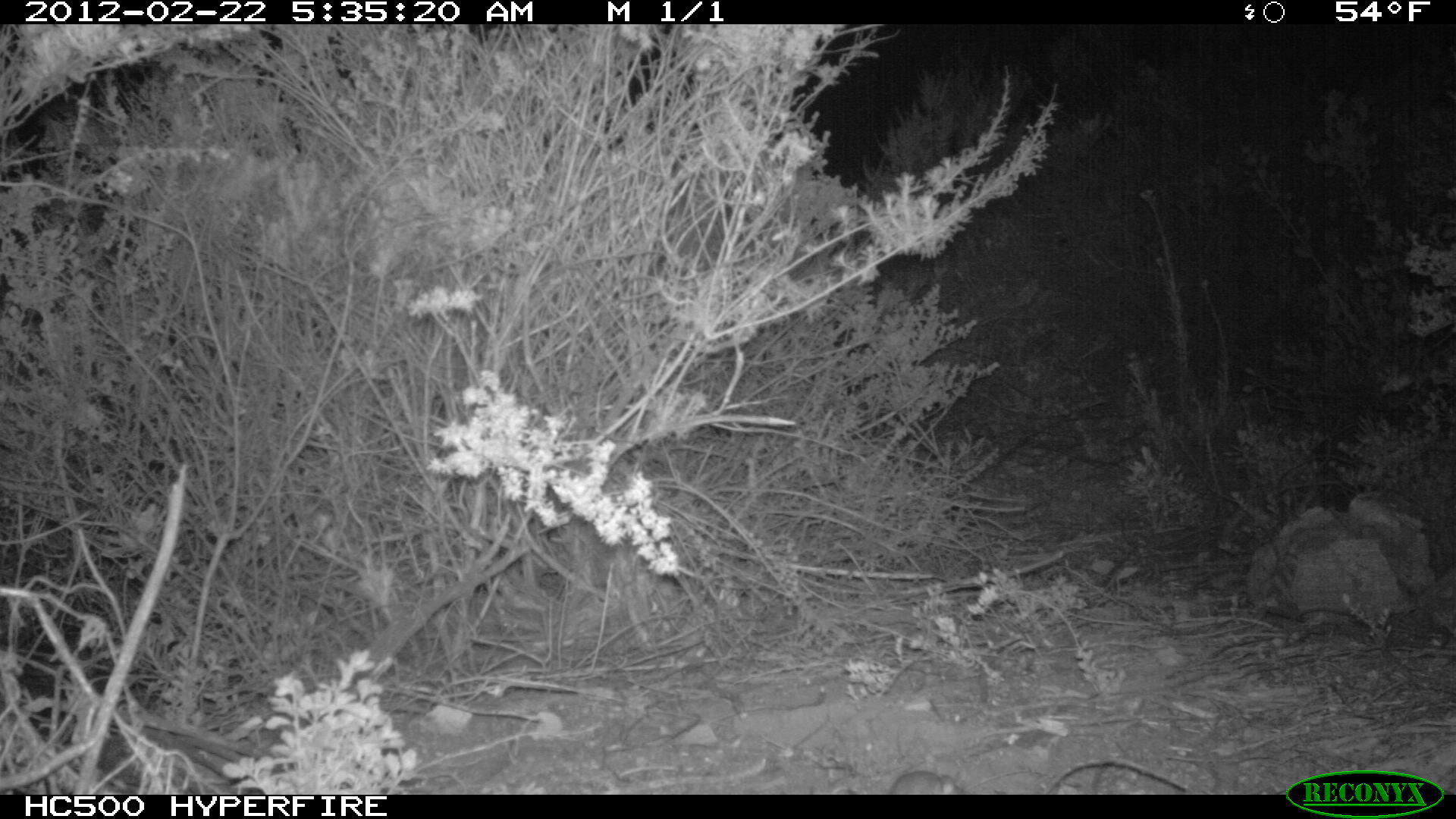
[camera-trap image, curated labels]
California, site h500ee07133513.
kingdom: Animalia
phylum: Chordata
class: Mammalia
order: Rodentia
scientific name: Rodentia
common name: rodent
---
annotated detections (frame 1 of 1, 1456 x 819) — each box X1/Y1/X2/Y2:
rodent: 890/770/970/794